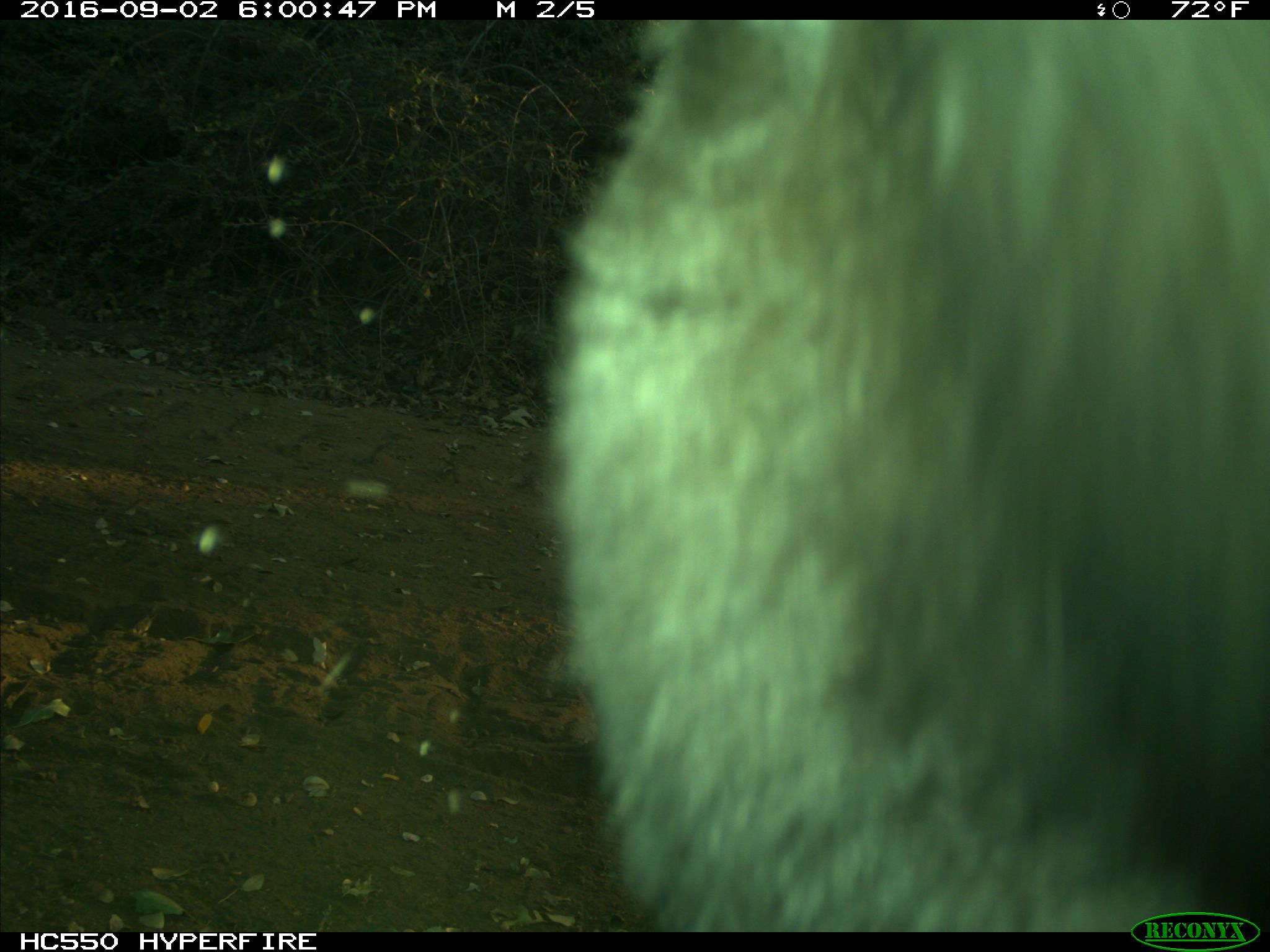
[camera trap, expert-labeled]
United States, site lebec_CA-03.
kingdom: Animalia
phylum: Chordata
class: Mammalia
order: Carnivora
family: Ursidae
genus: Ursus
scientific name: Ursus americanus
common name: american black bear